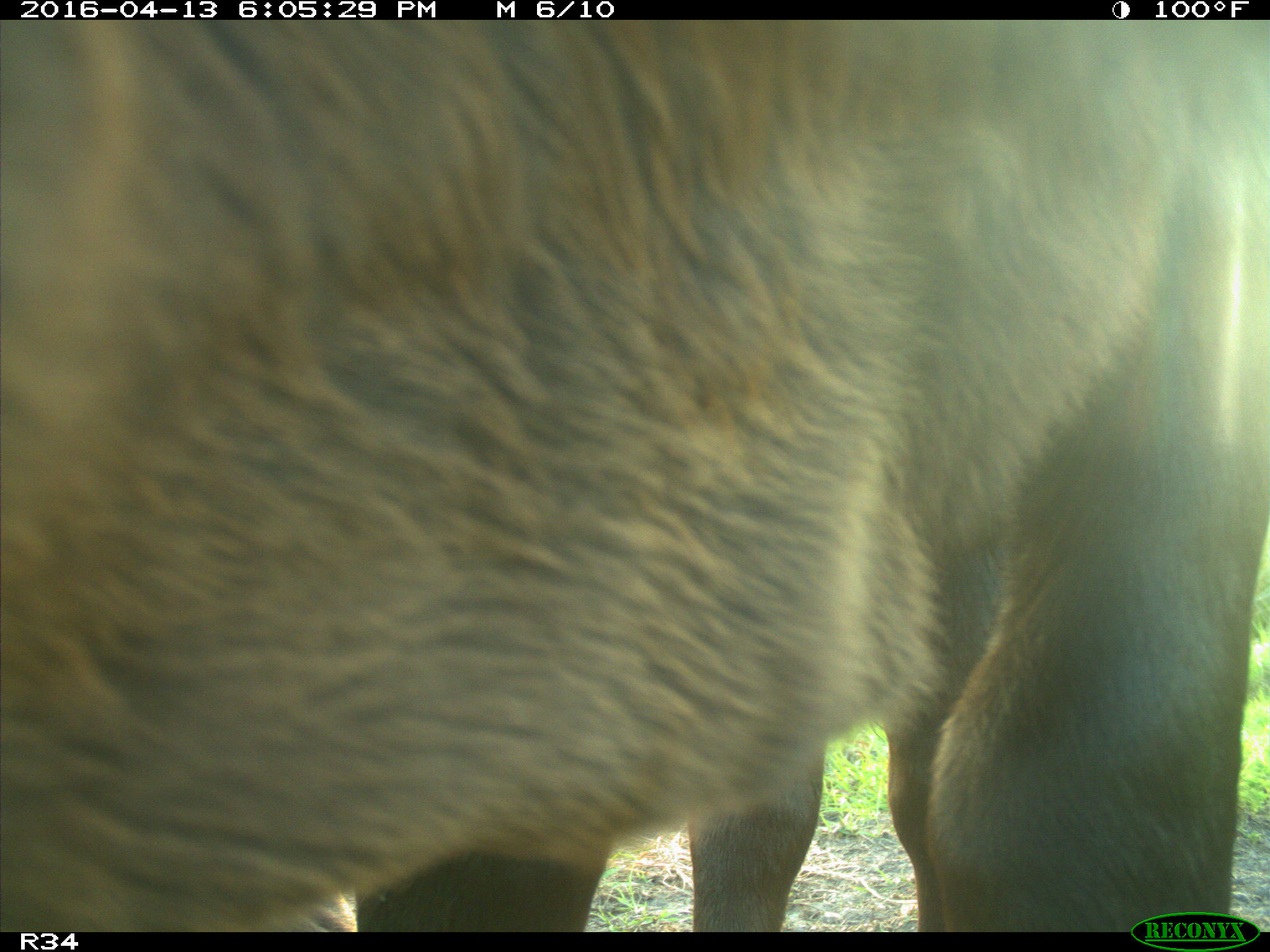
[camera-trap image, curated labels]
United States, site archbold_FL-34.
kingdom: Animalia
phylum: Chordata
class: Mammalia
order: Artiodactyla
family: Bovidae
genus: Bos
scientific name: Bos taurus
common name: domestic cow